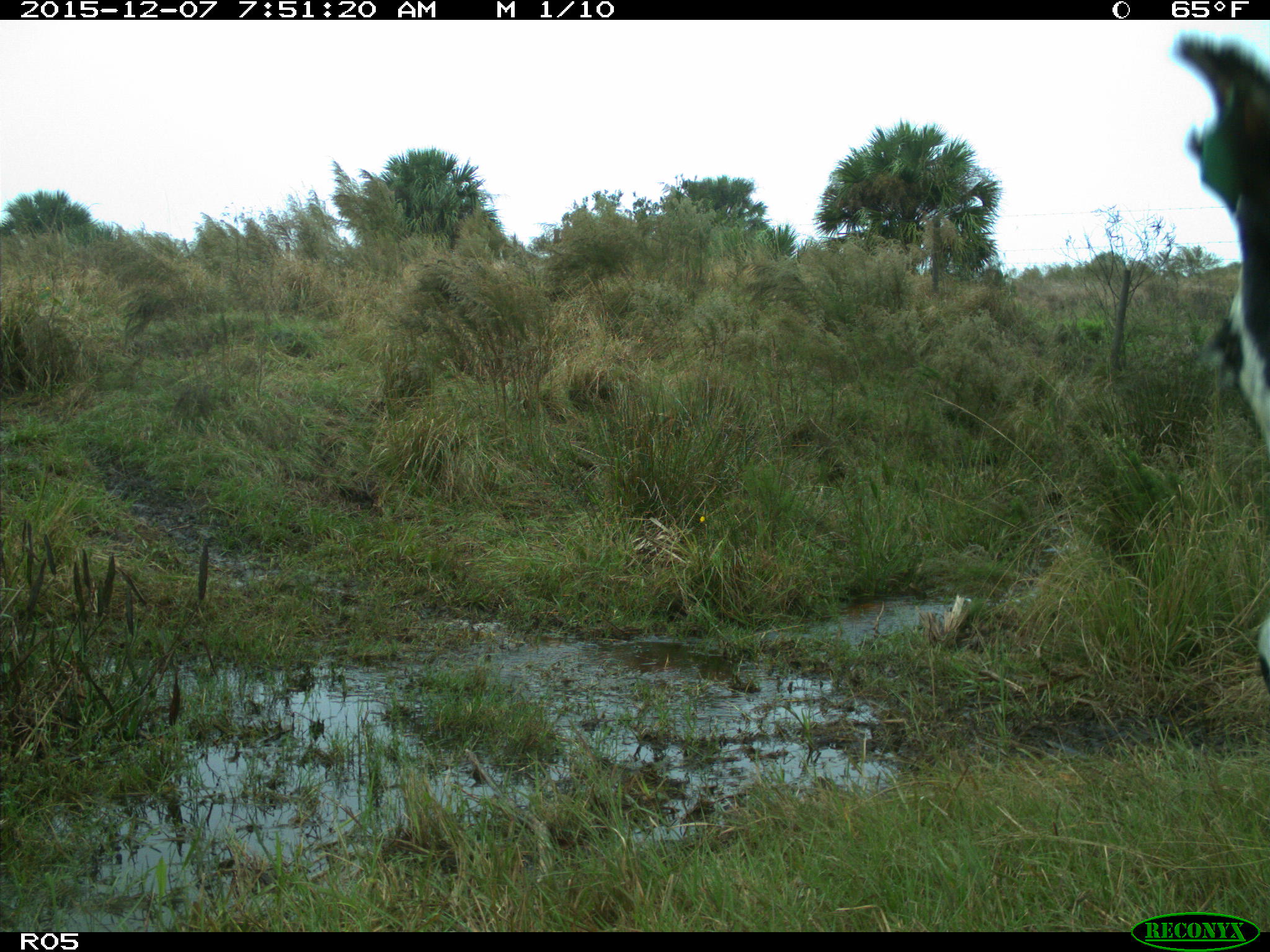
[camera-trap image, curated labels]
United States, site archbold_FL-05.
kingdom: Animalia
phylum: Chordata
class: Mammalia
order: Artiodactyla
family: Bovidae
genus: Bos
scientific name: Bos taurus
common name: domestic cow